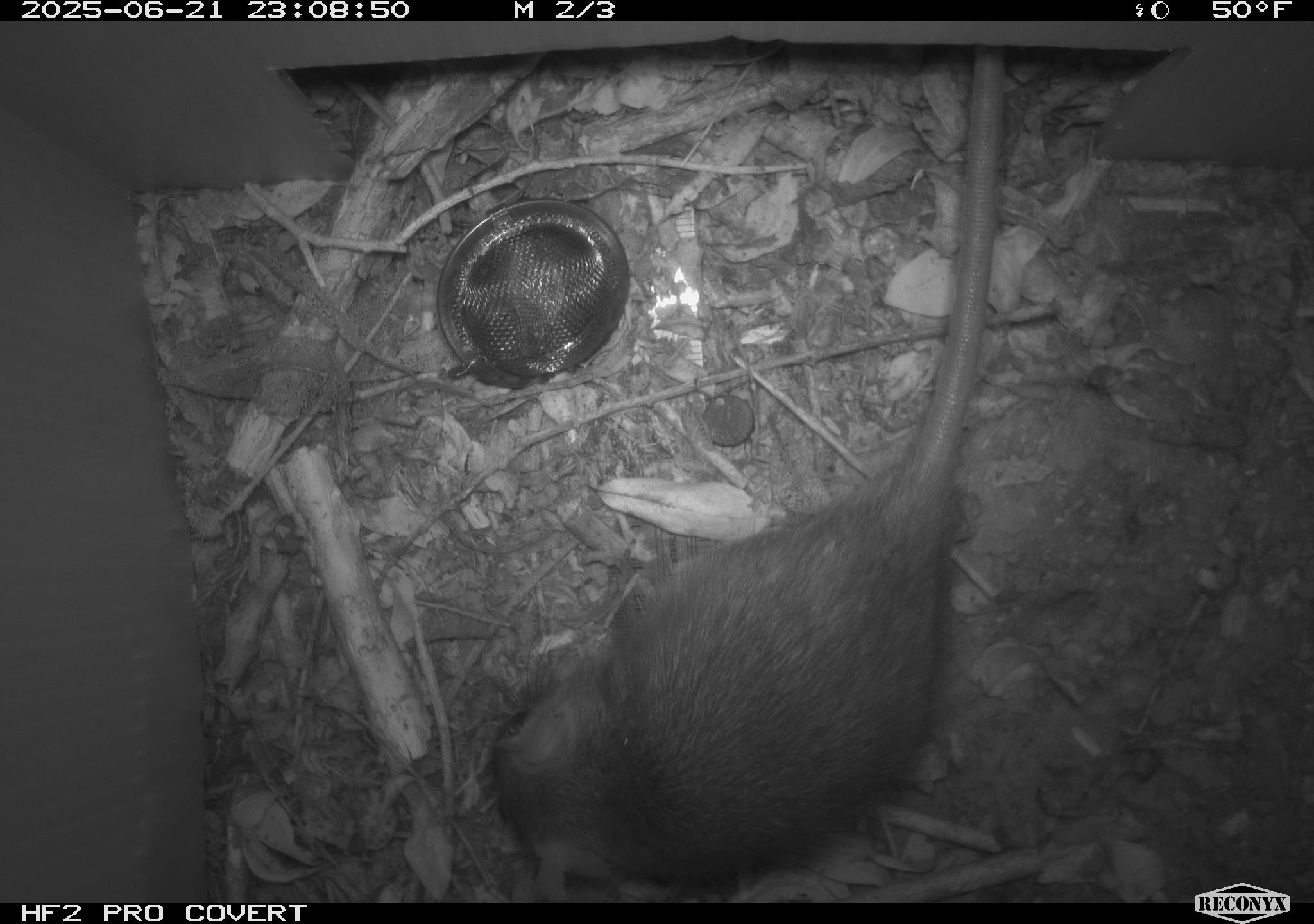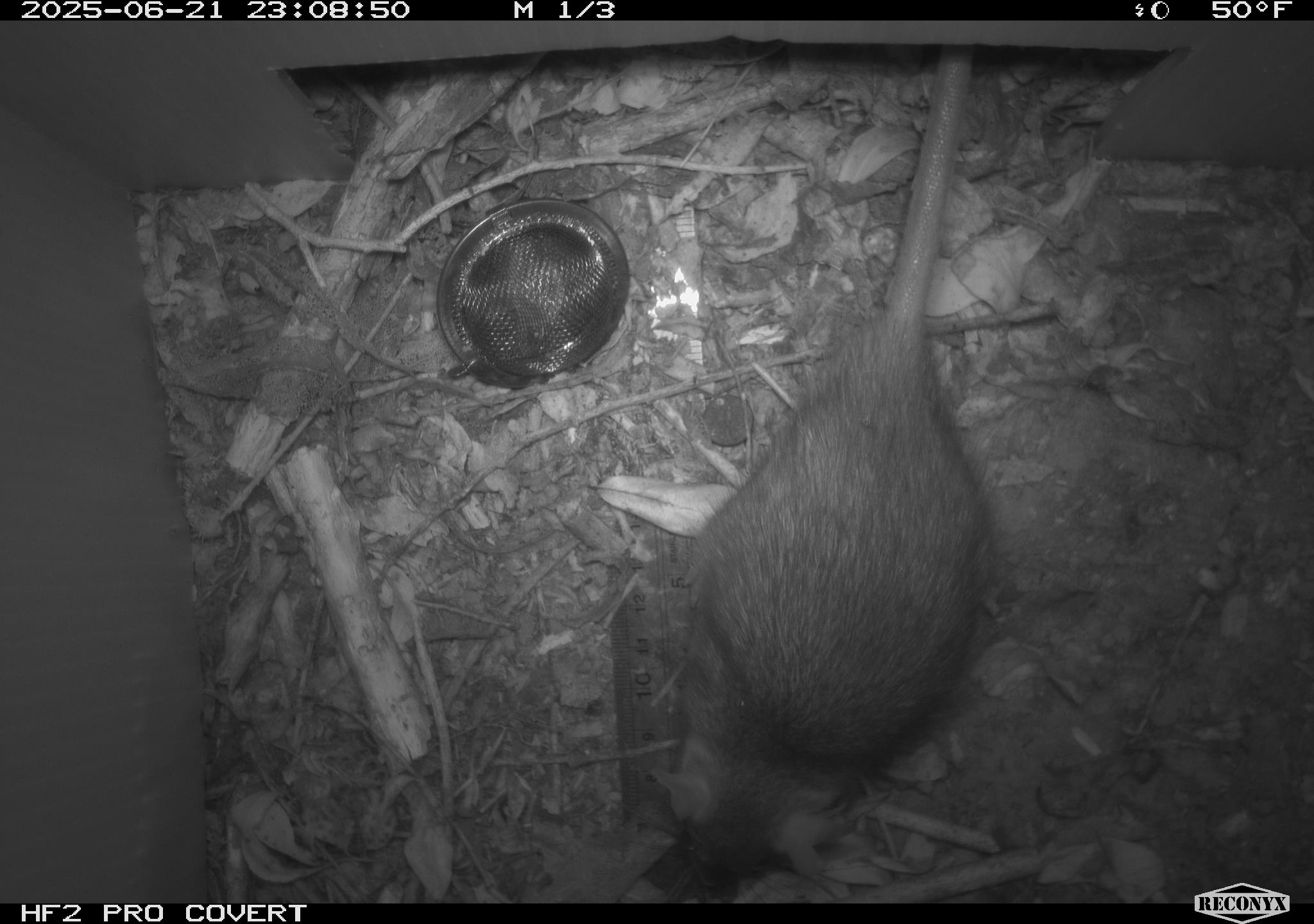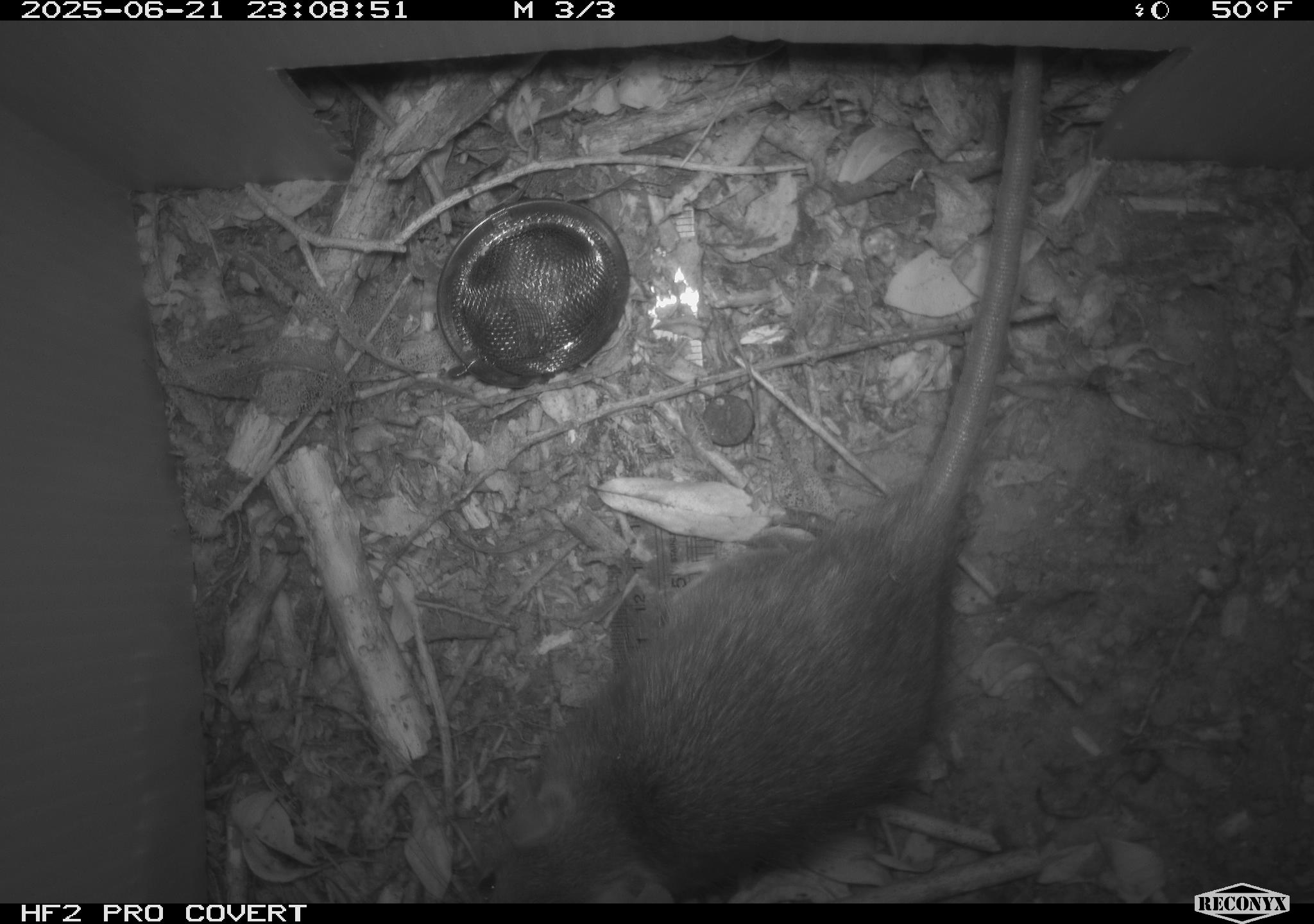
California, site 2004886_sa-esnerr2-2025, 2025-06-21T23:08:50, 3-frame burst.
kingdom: Animalia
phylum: Chordata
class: Mammalia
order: Rodentia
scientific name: Rodentia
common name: rodent